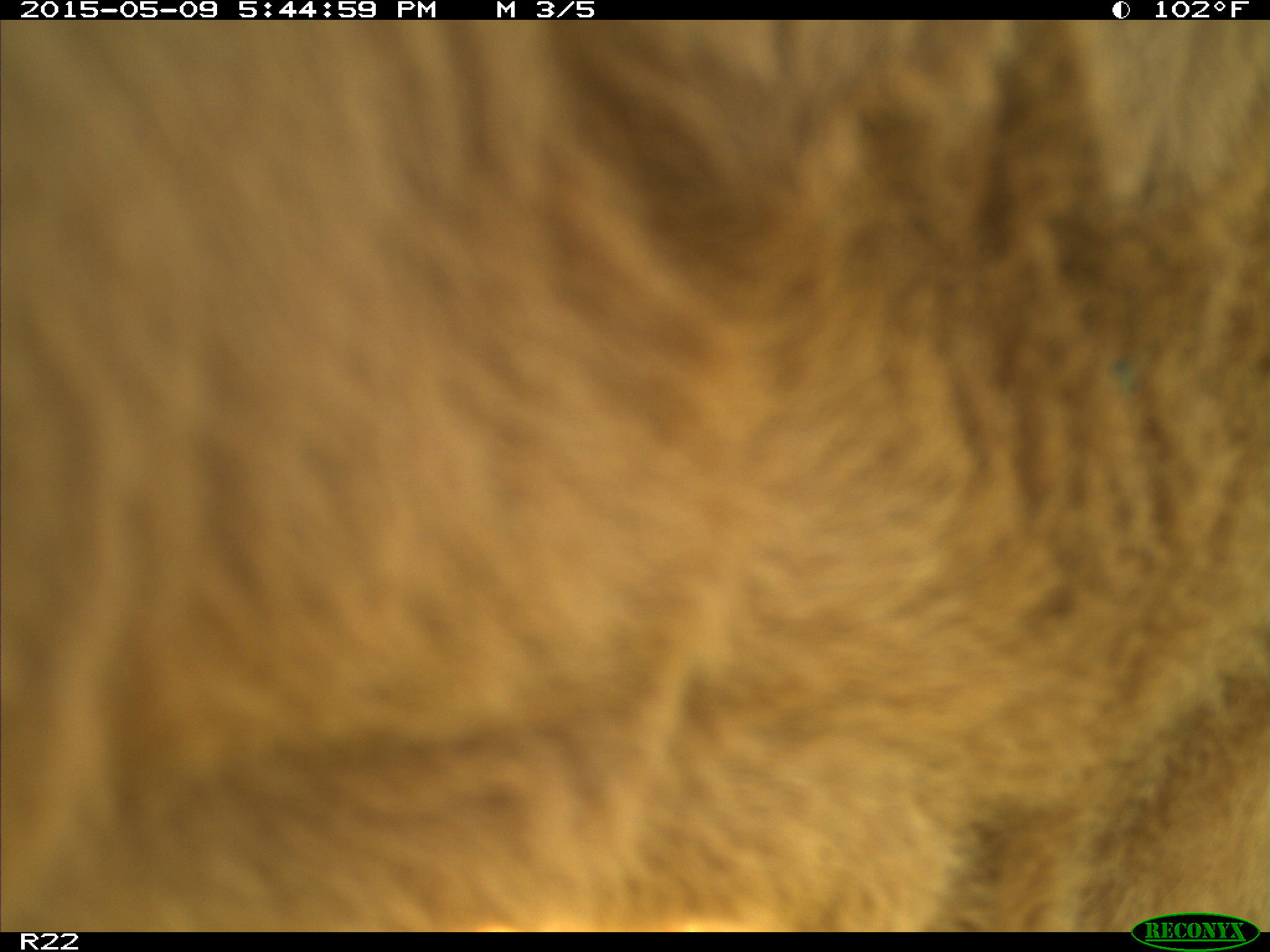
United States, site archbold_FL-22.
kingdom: Animalia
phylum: Chordata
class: Mammalia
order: Artiodactyla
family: Bovidae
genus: Bos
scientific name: Bos taurus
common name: domestic cow